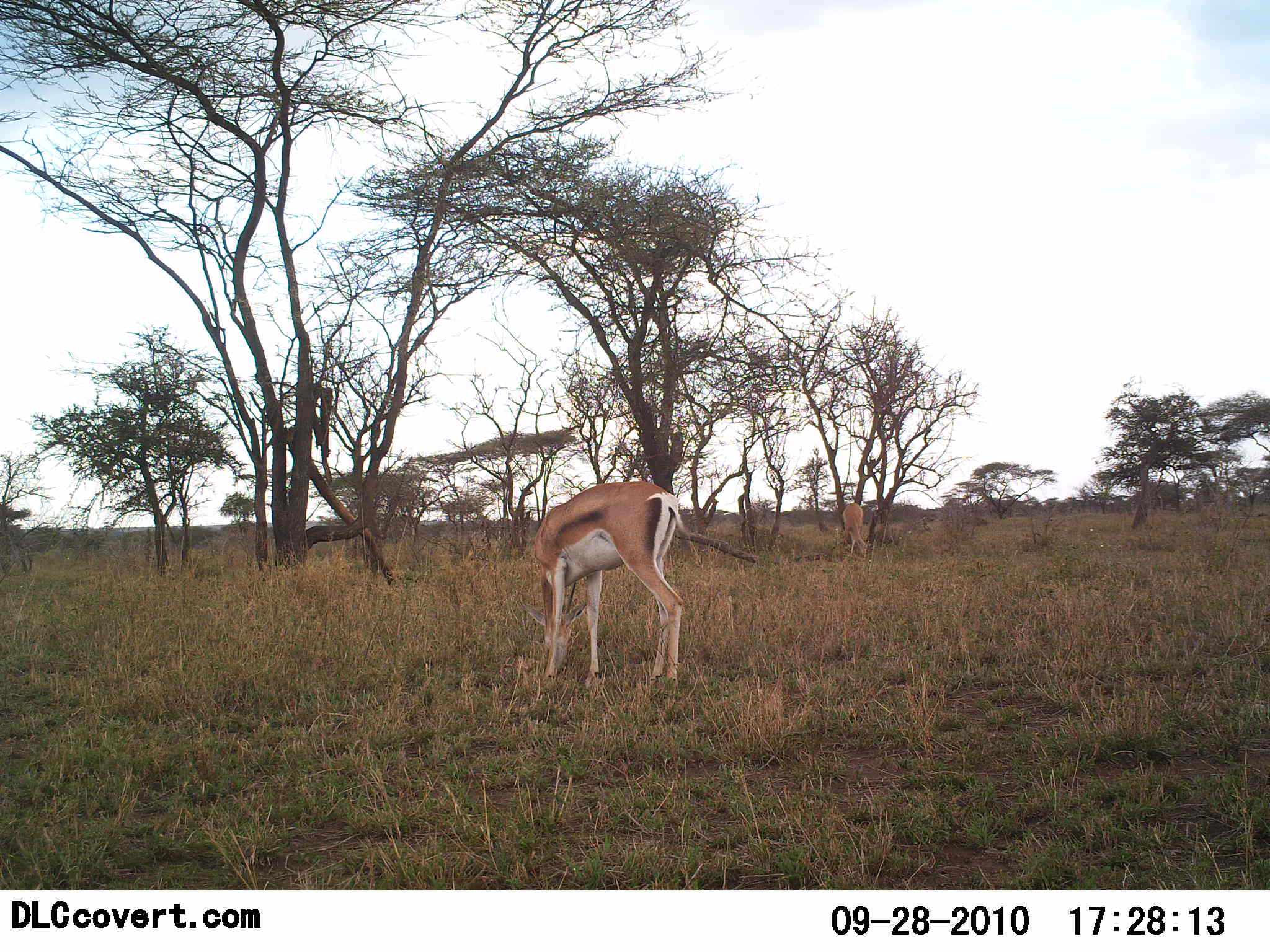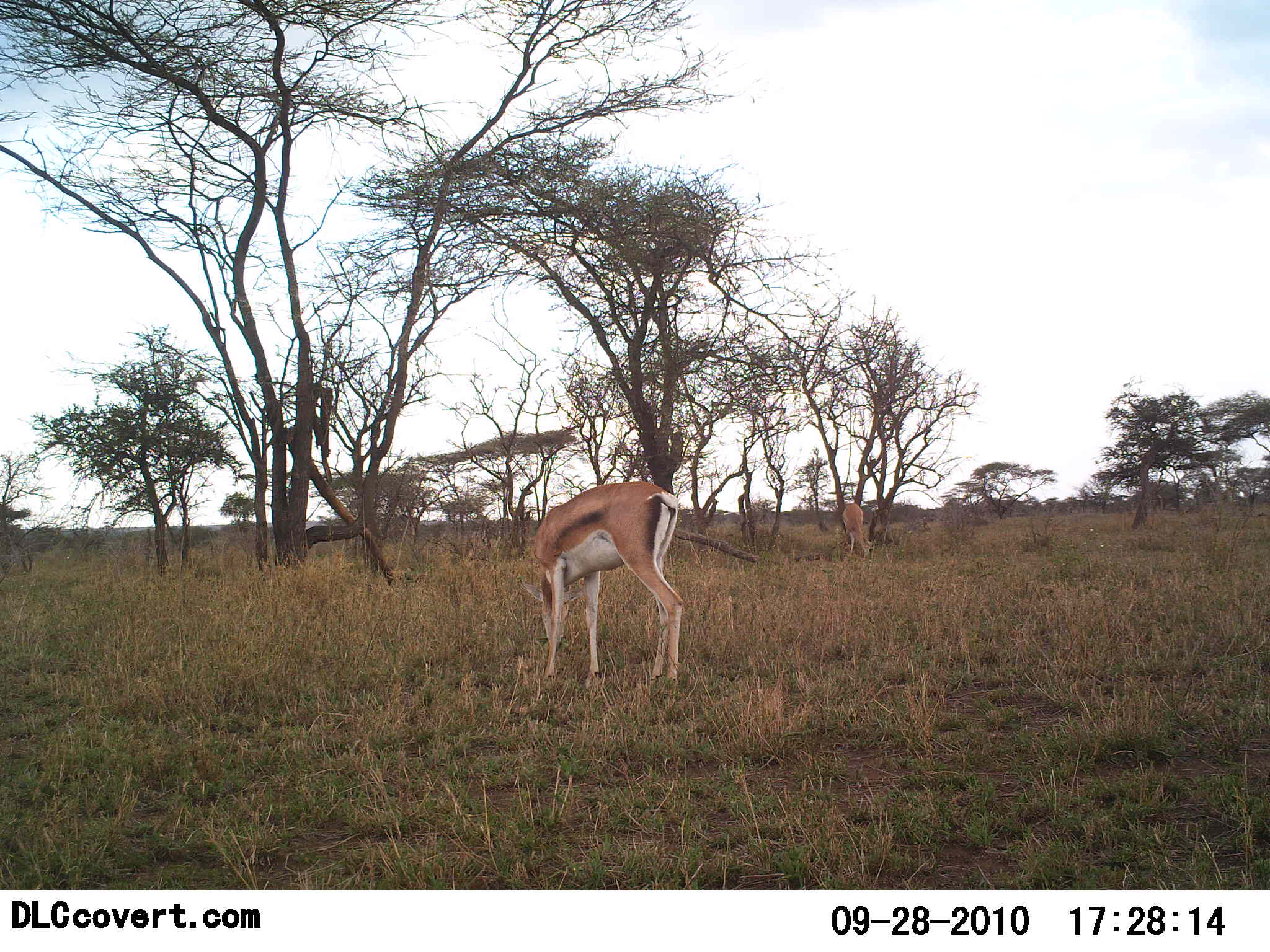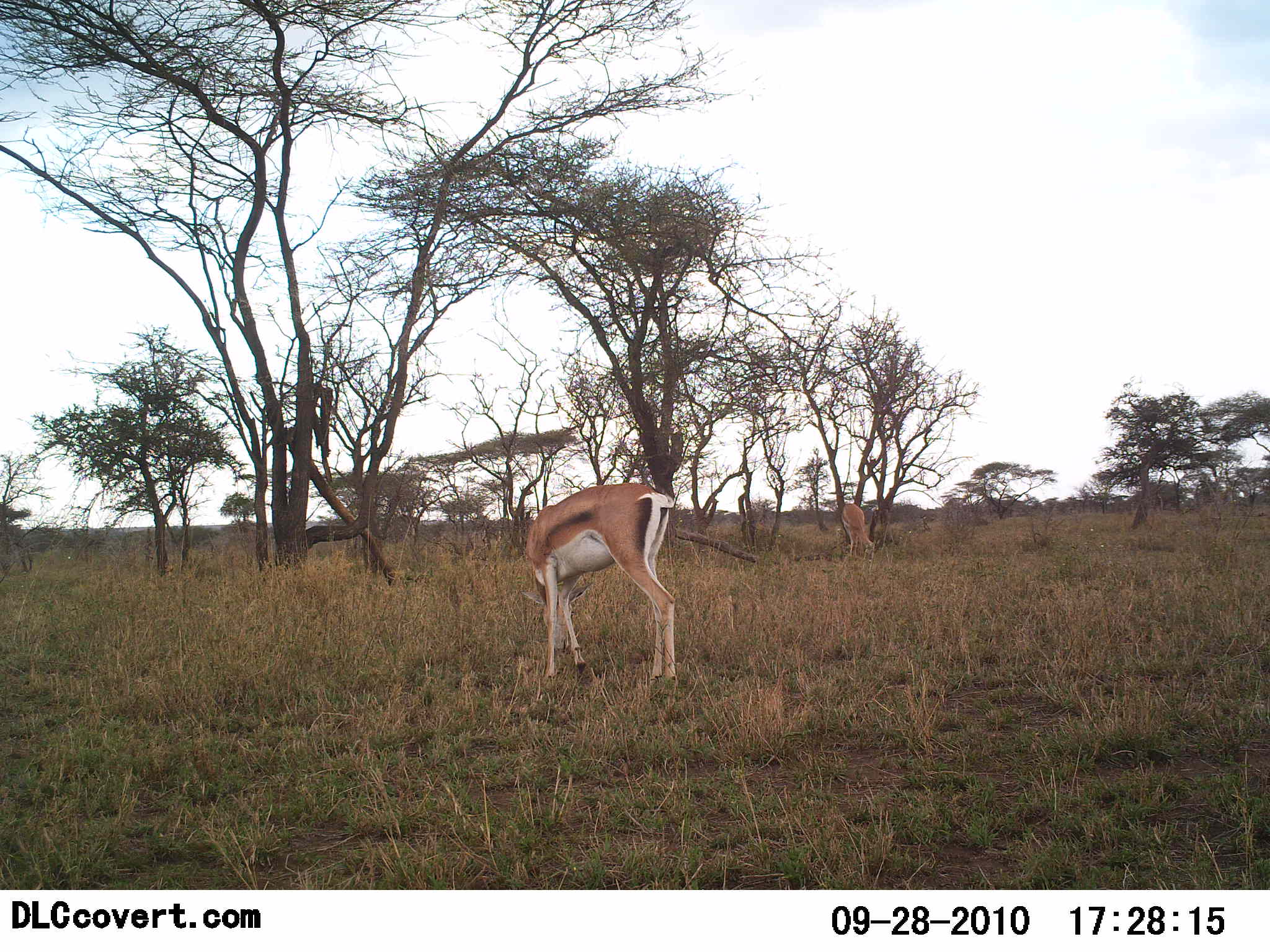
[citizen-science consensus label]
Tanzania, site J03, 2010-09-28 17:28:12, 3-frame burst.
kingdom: Animalia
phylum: Chordata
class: Mammalia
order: Artiodactyla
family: Bovidae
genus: Eudorcas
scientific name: Eudorcas thomsonii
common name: thomson's gazelle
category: gazellethomsons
Gazellethomsons (thomson's gazelle) (Eudorcas thomsonii), count 2. Behavior (volunteer vote fractions): standing 7%, resting 0%, moving 7%, interacting 0%. Young present (vote fraction): 0%. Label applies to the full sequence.